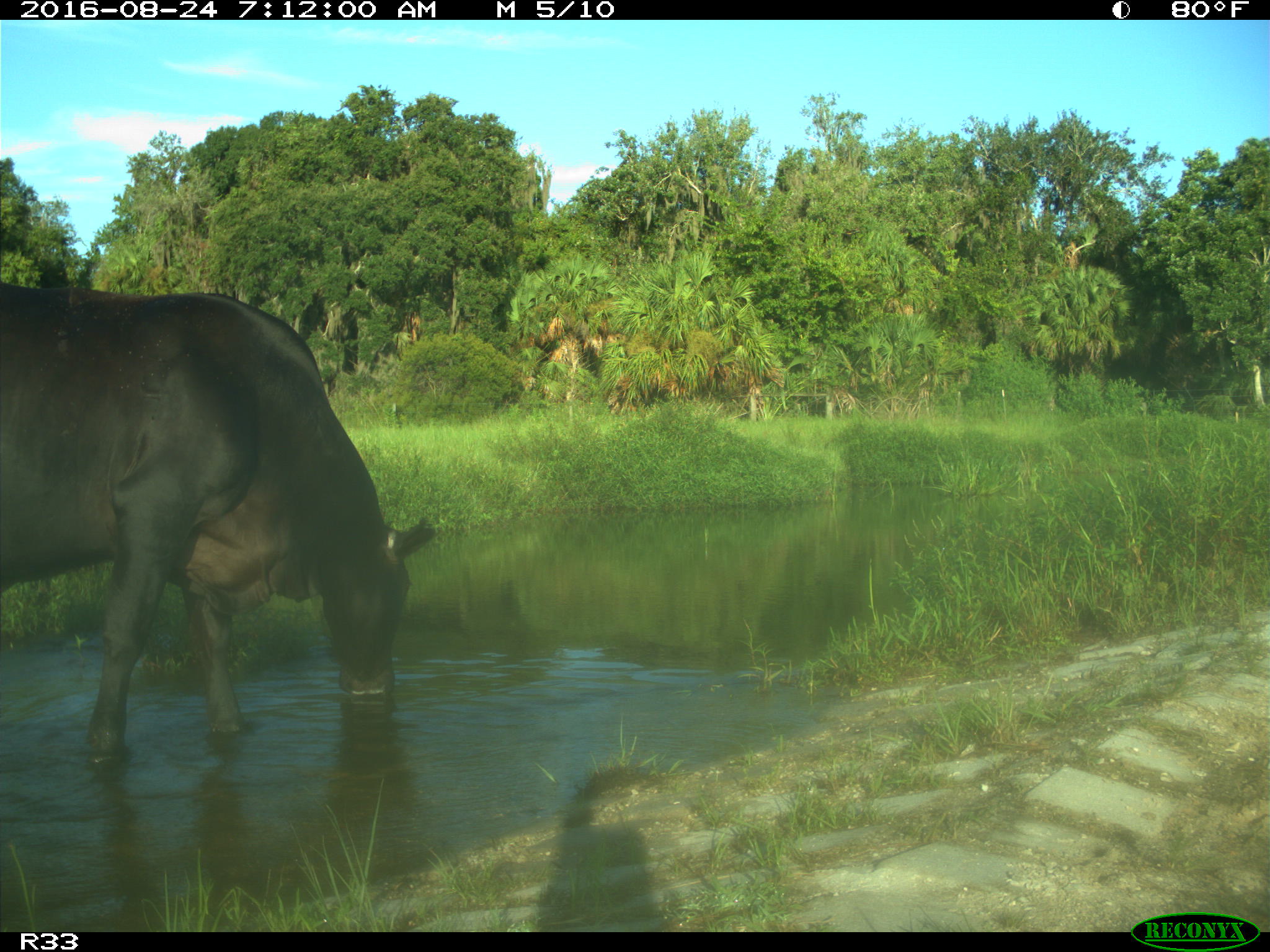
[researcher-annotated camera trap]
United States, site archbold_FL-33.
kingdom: Animalia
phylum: Chordata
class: Mammalia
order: Artiodactyla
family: Bovidae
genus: Bos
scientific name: Bos taurus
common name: domestic cow